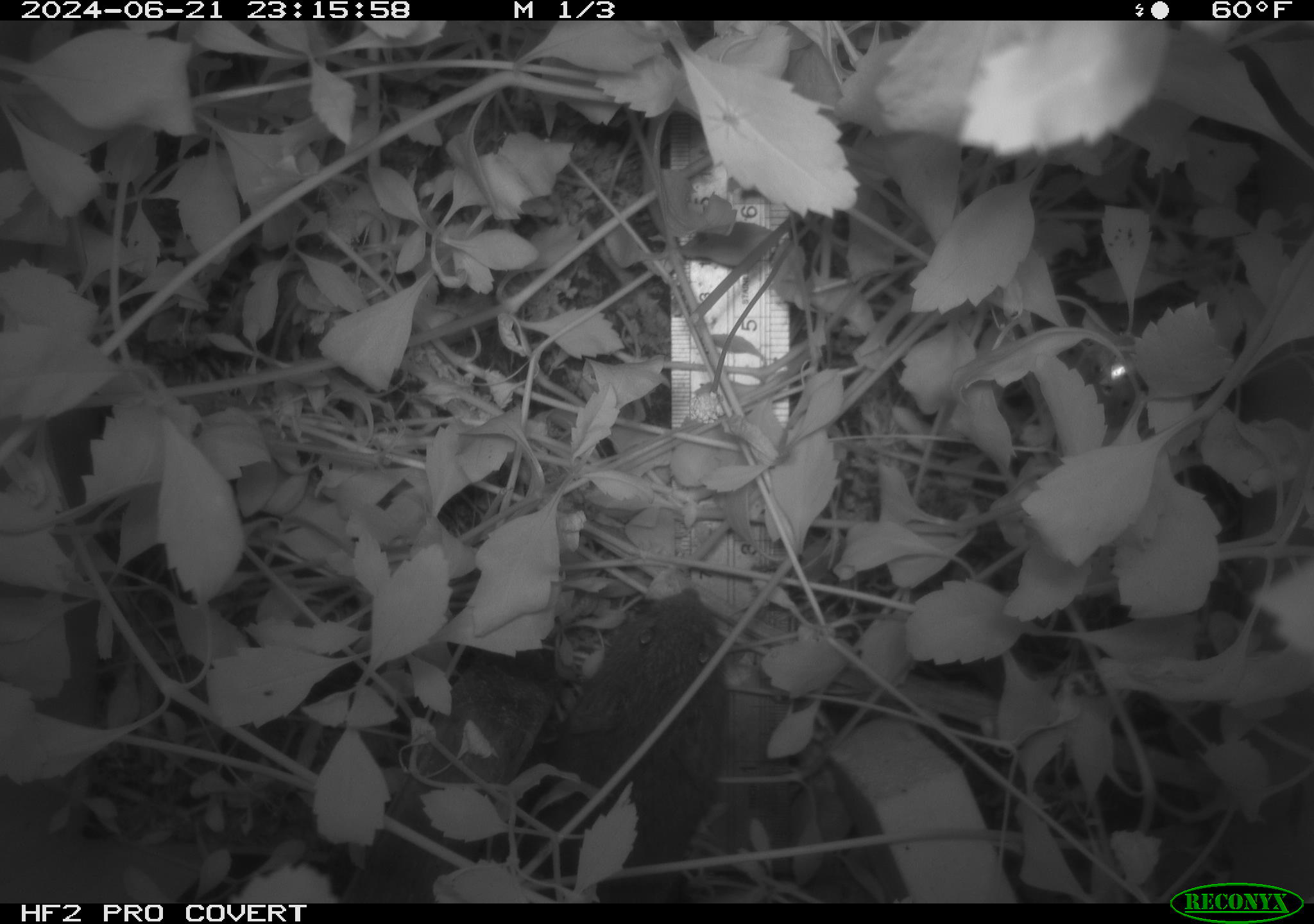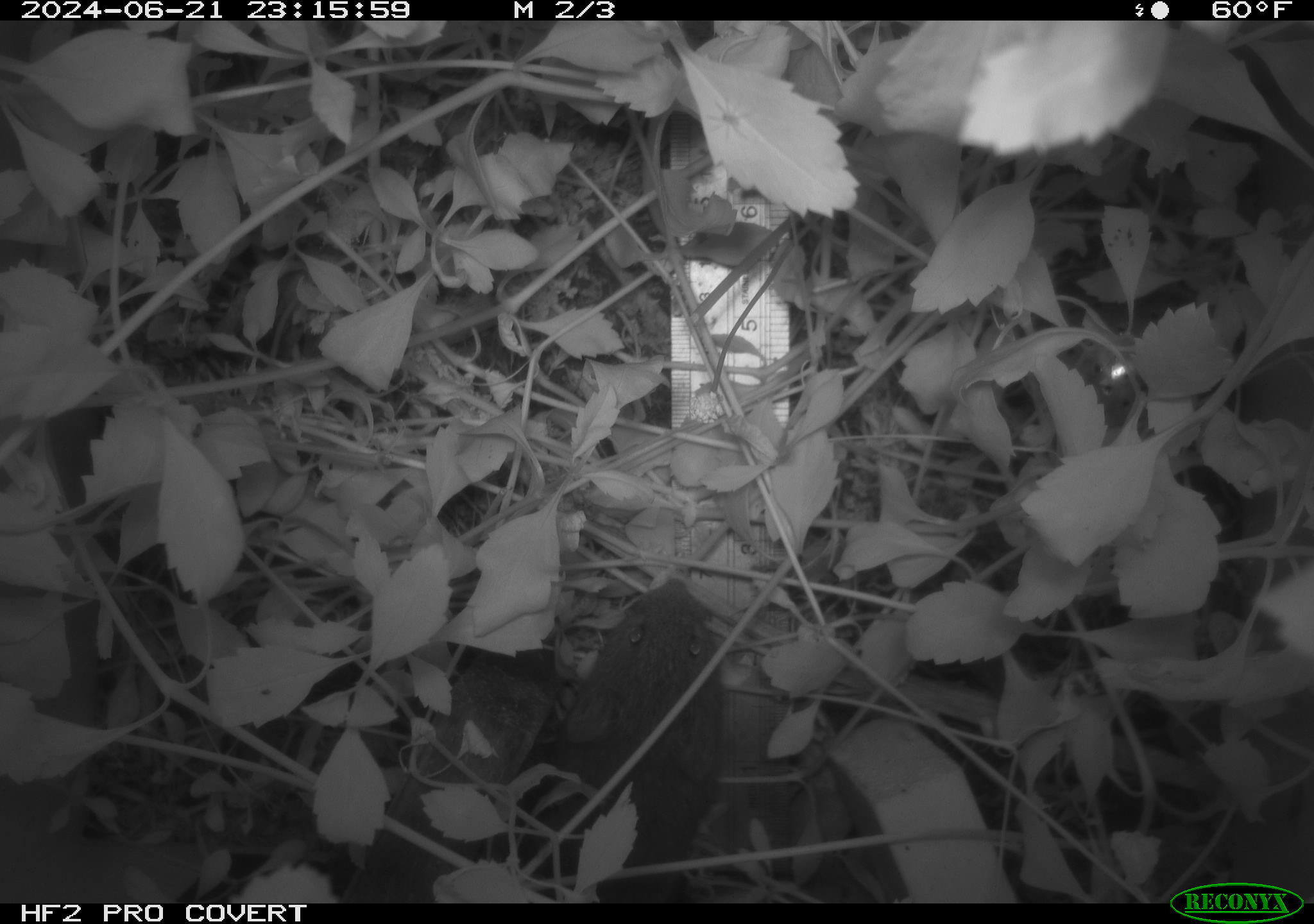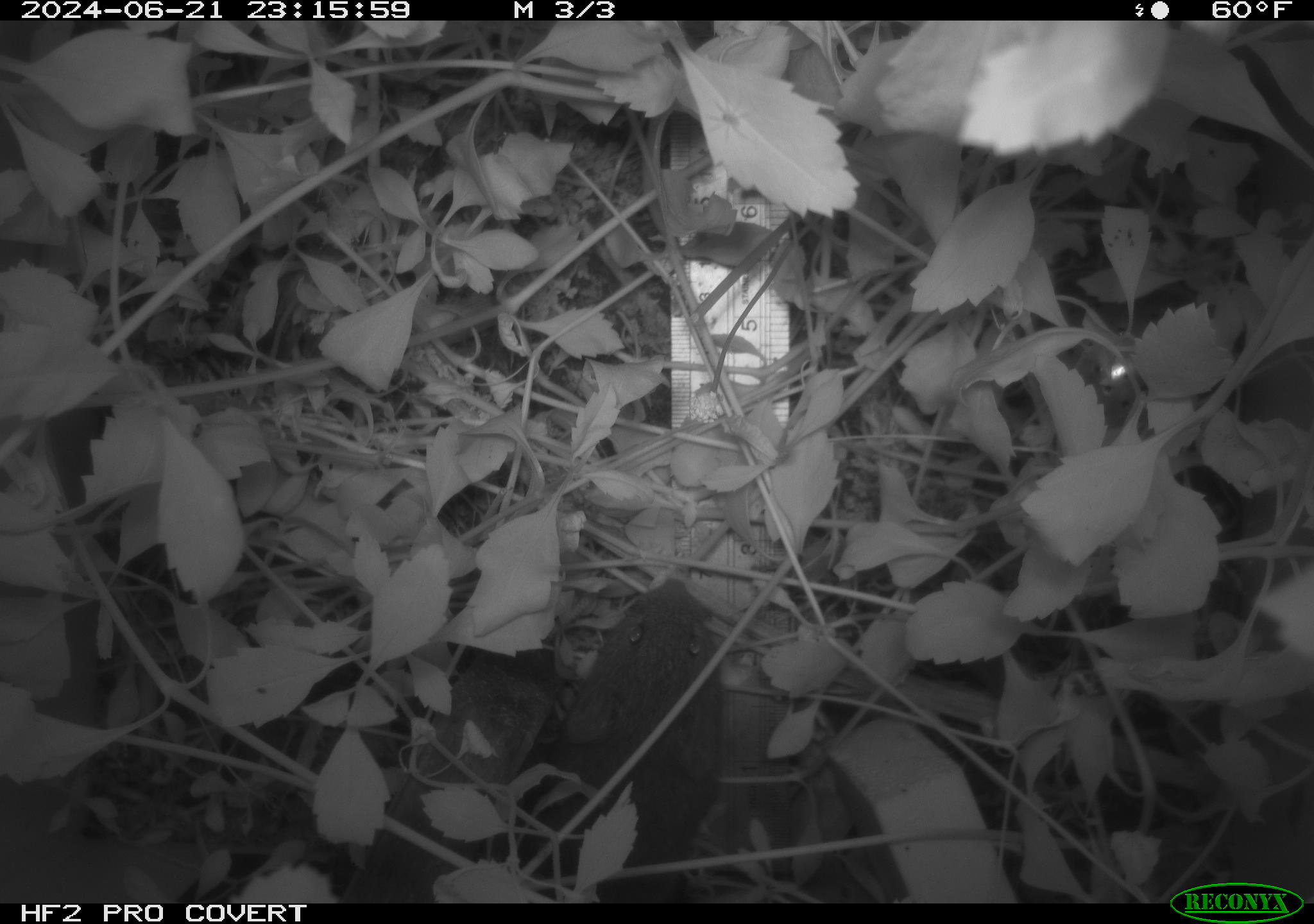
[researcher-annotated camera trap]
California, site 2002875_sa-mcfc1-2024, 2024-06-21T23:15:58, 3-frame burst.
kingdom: Animalia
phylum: Chordata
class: Mammalia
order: Rodentia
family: Cricetidae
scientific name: Arvicolinae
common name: voles, lemmings, and muskrats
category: arvicolinae subfamily